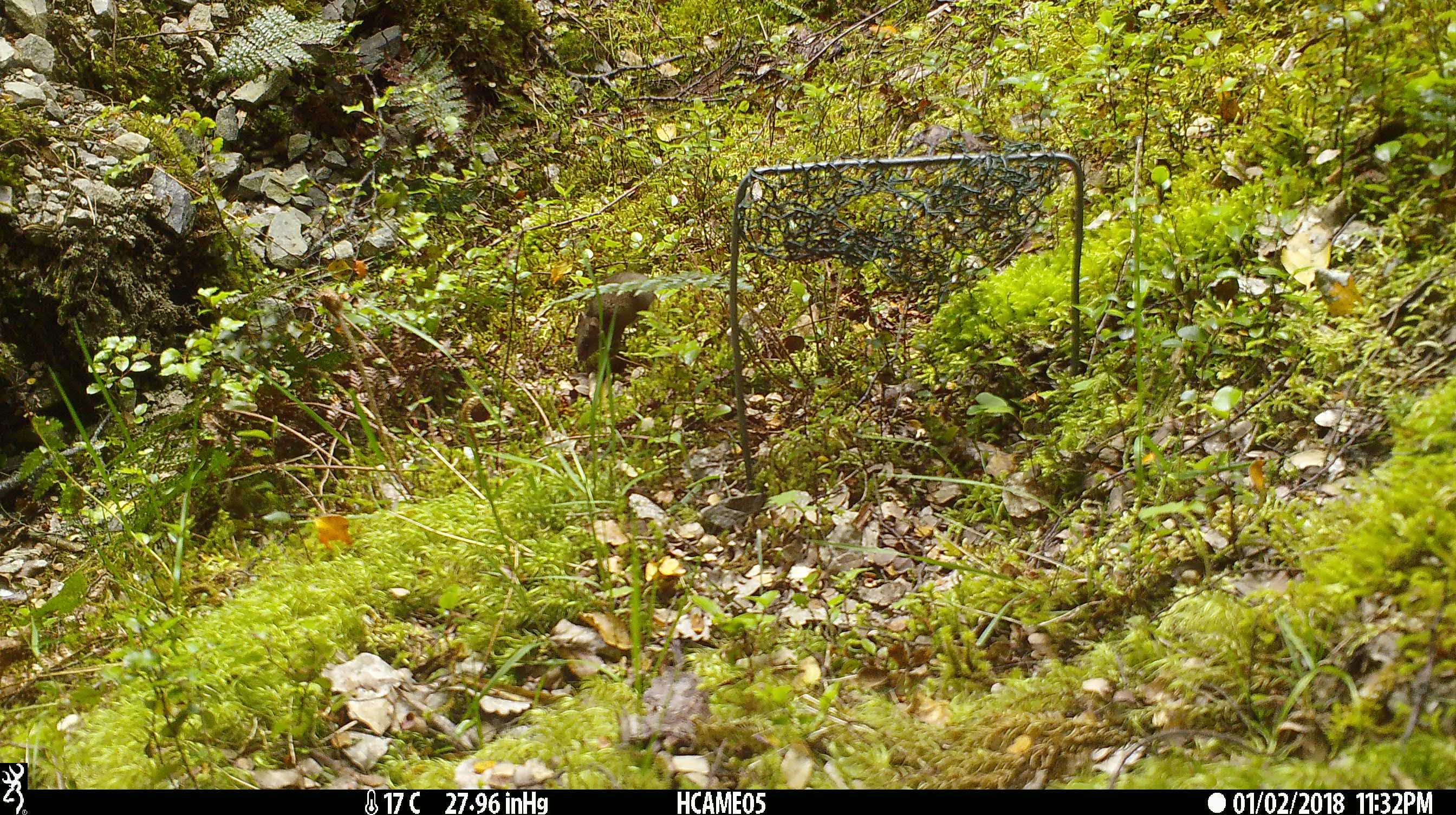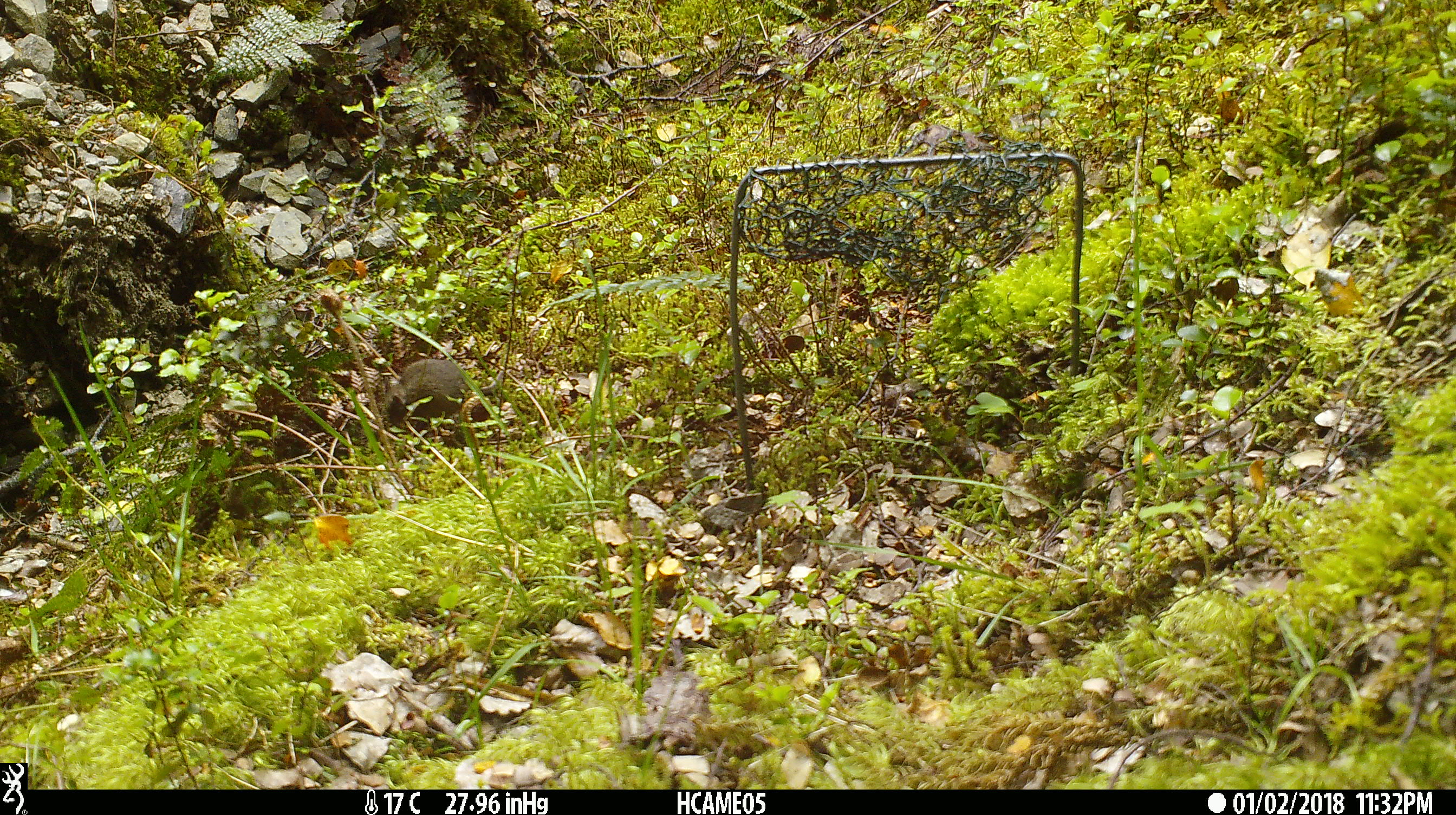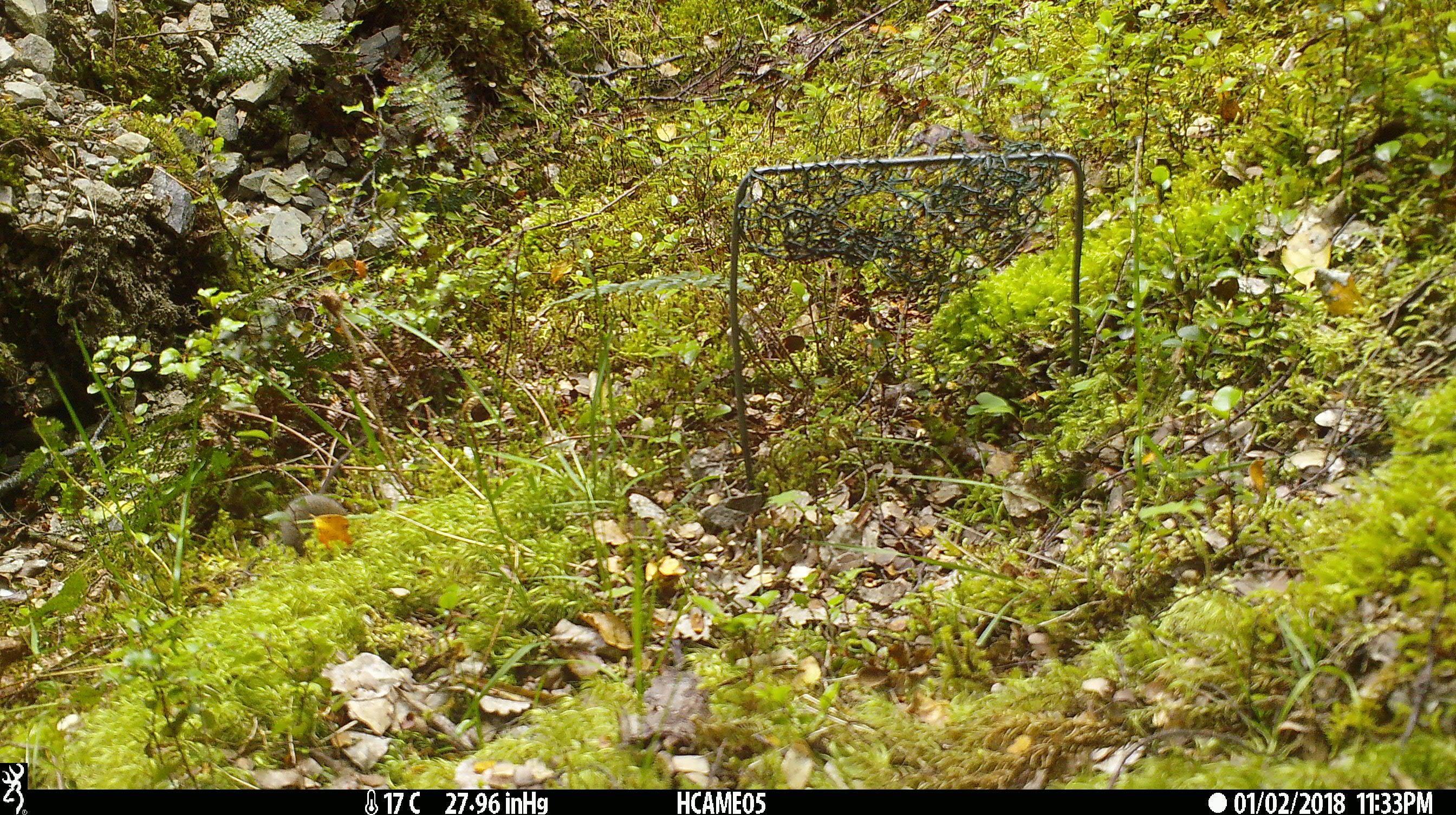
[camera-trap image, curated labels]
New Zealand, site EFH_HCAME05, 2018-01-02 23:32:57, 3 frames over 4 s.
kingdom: Animalia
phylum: Chordata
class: Mammalia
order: Rodentia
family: Muridae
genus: Mus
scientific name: Mus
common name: mouse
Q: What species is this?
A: Mouse (Mus).